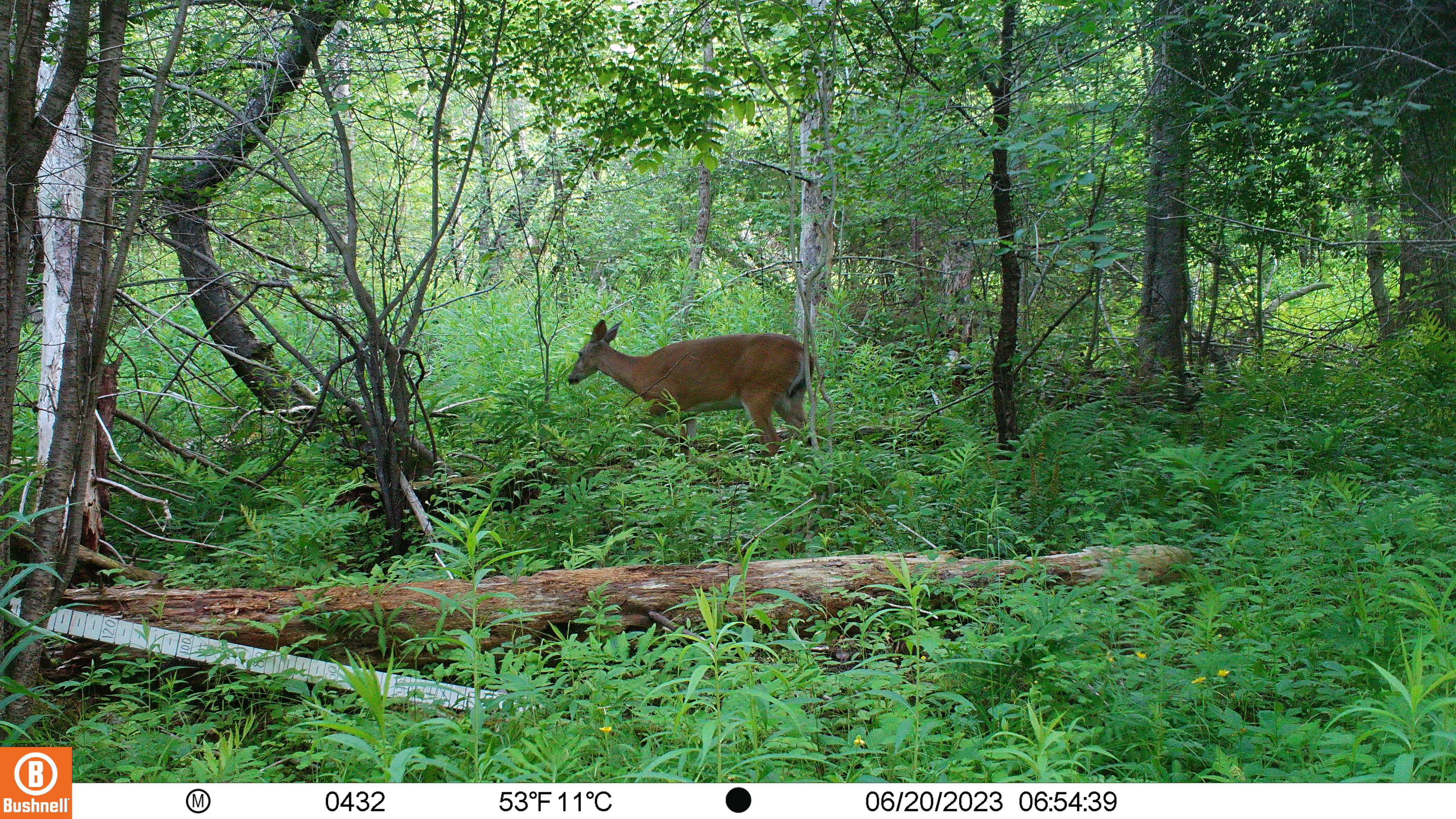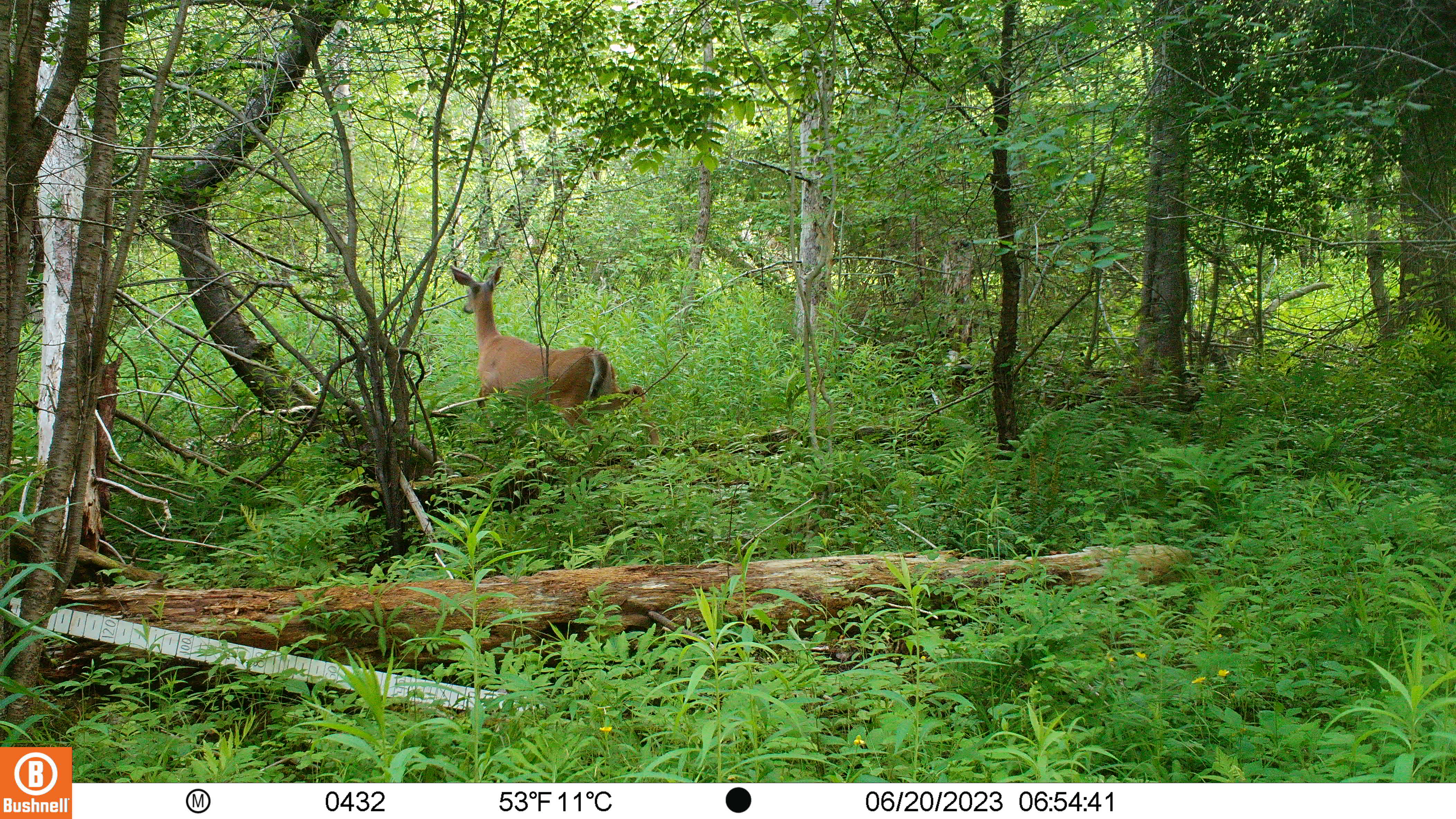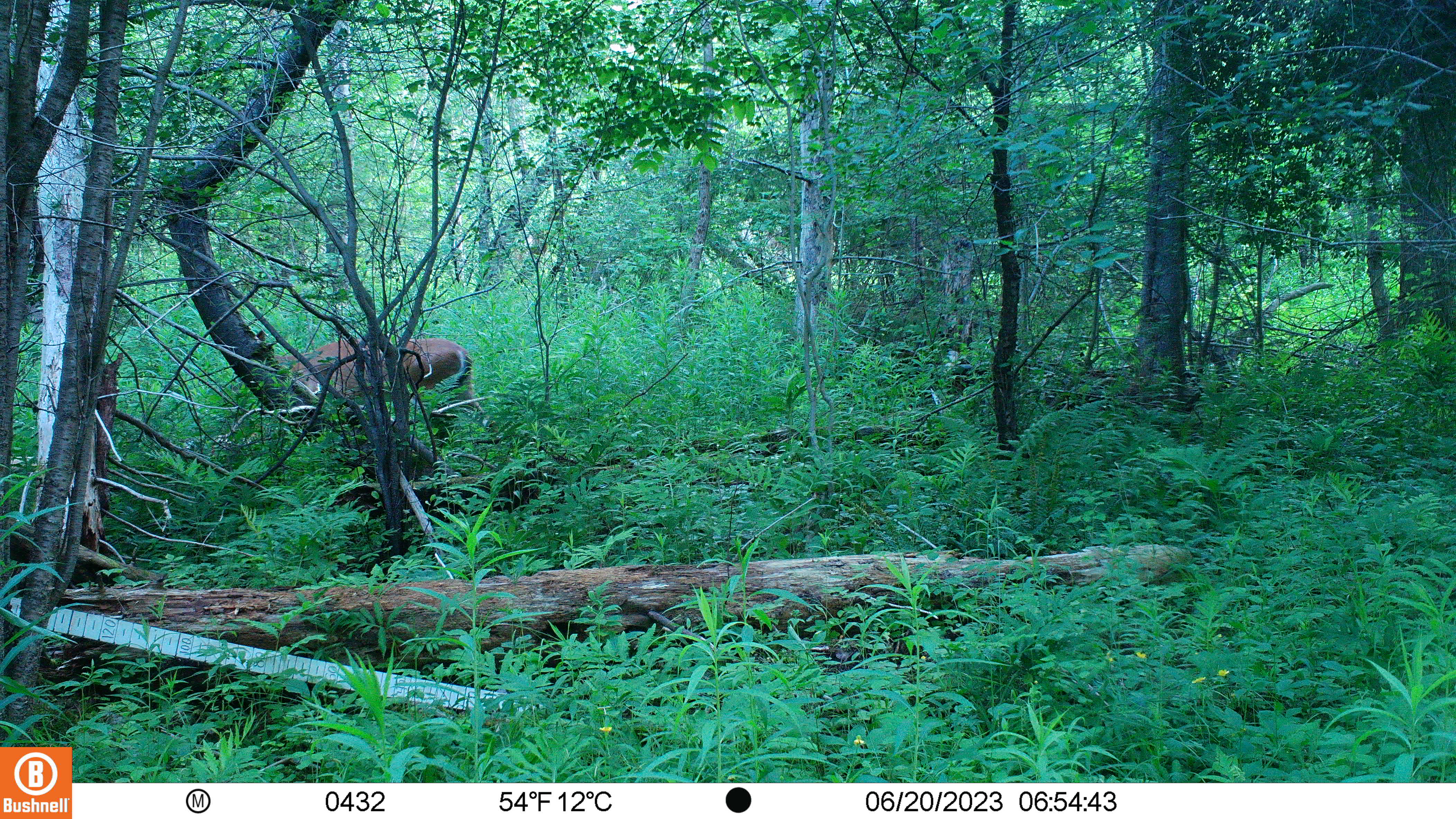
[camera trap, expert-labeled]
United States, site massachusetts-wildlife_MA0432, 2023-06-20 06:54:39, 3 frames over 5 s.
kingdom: Animalia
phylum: Chordata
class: Mammalia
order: Artiodactyla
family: Cervidae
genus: Odocoileus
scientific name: Odocoileus virginianus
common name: white-tailed deer